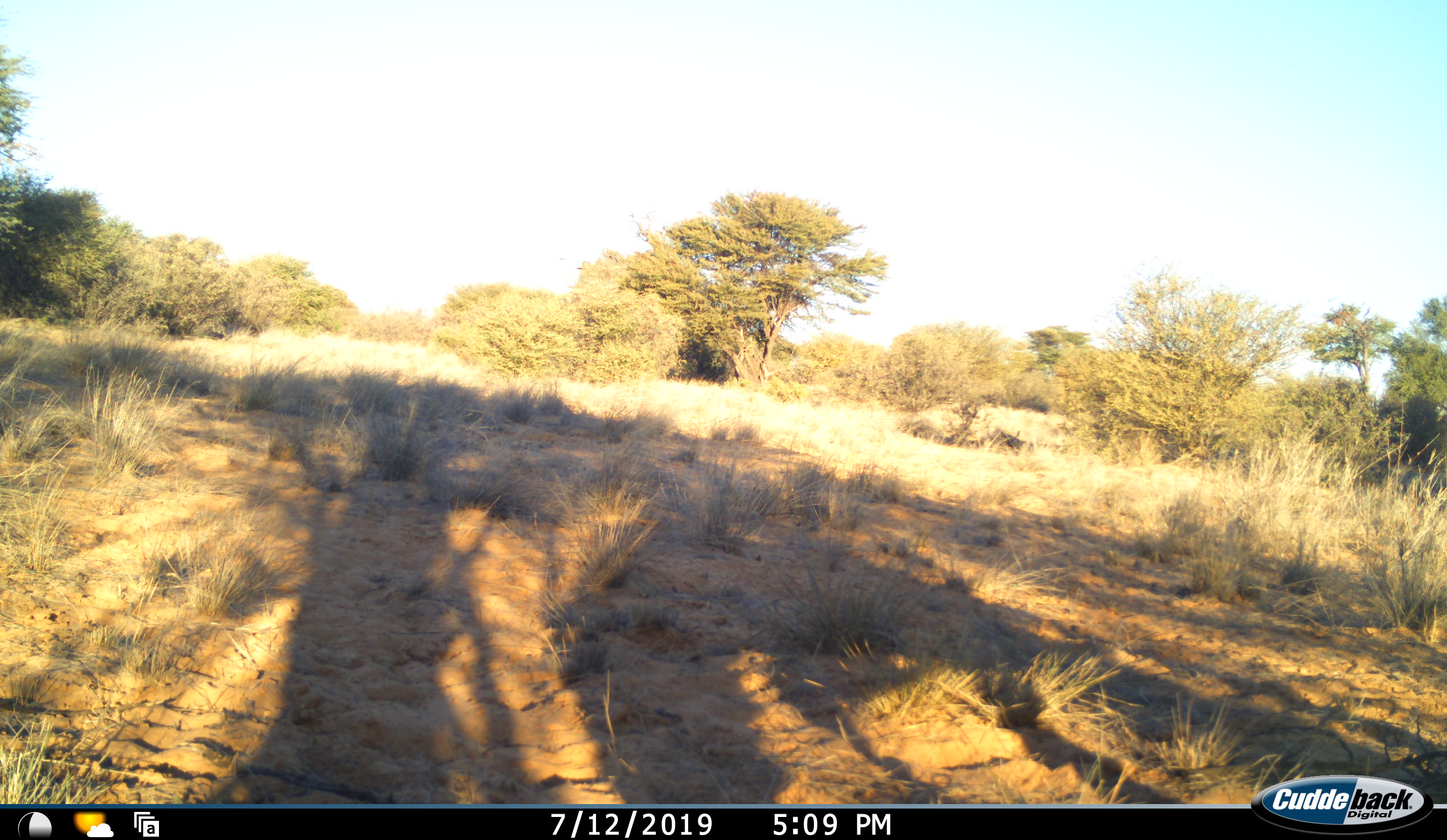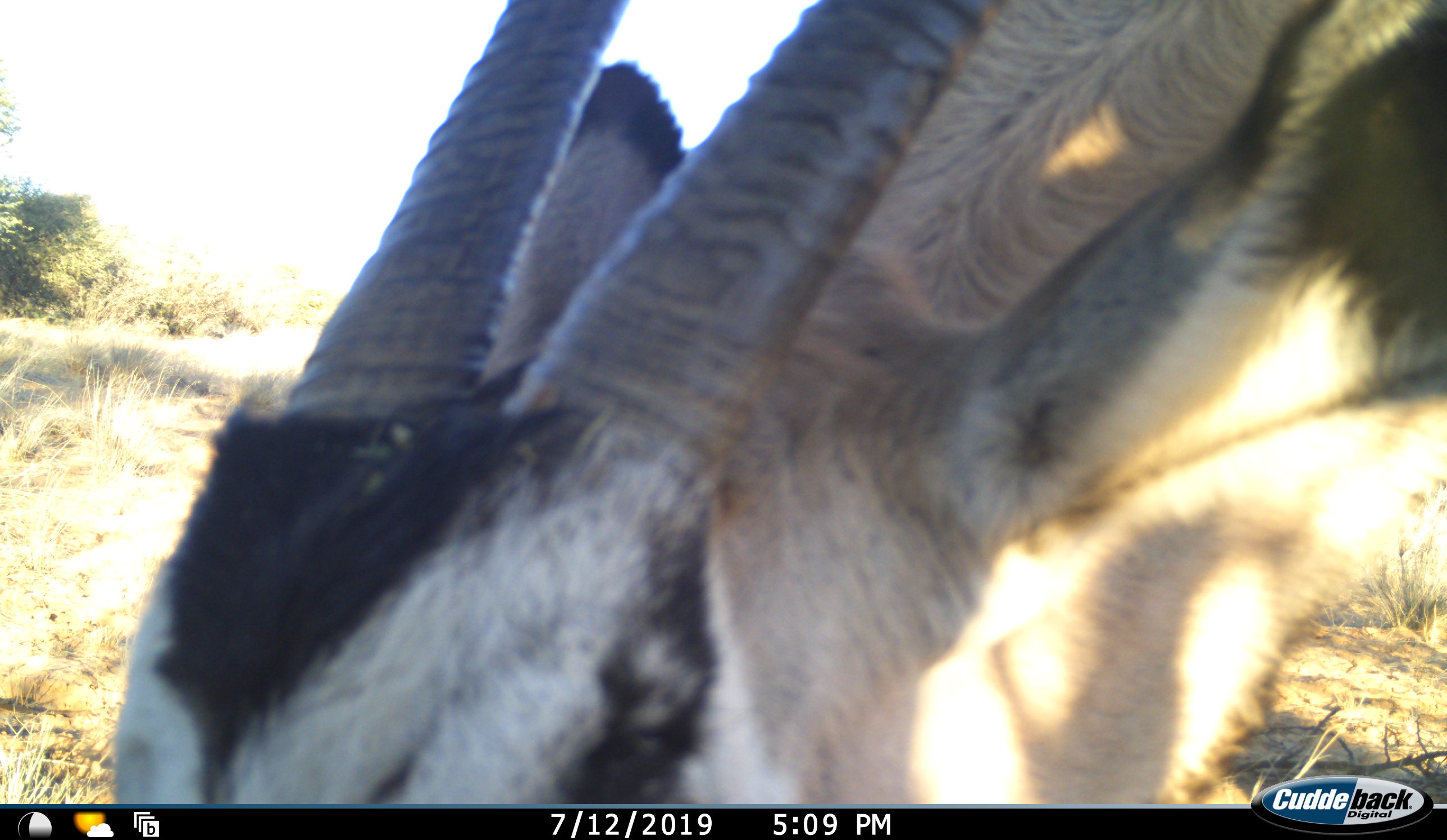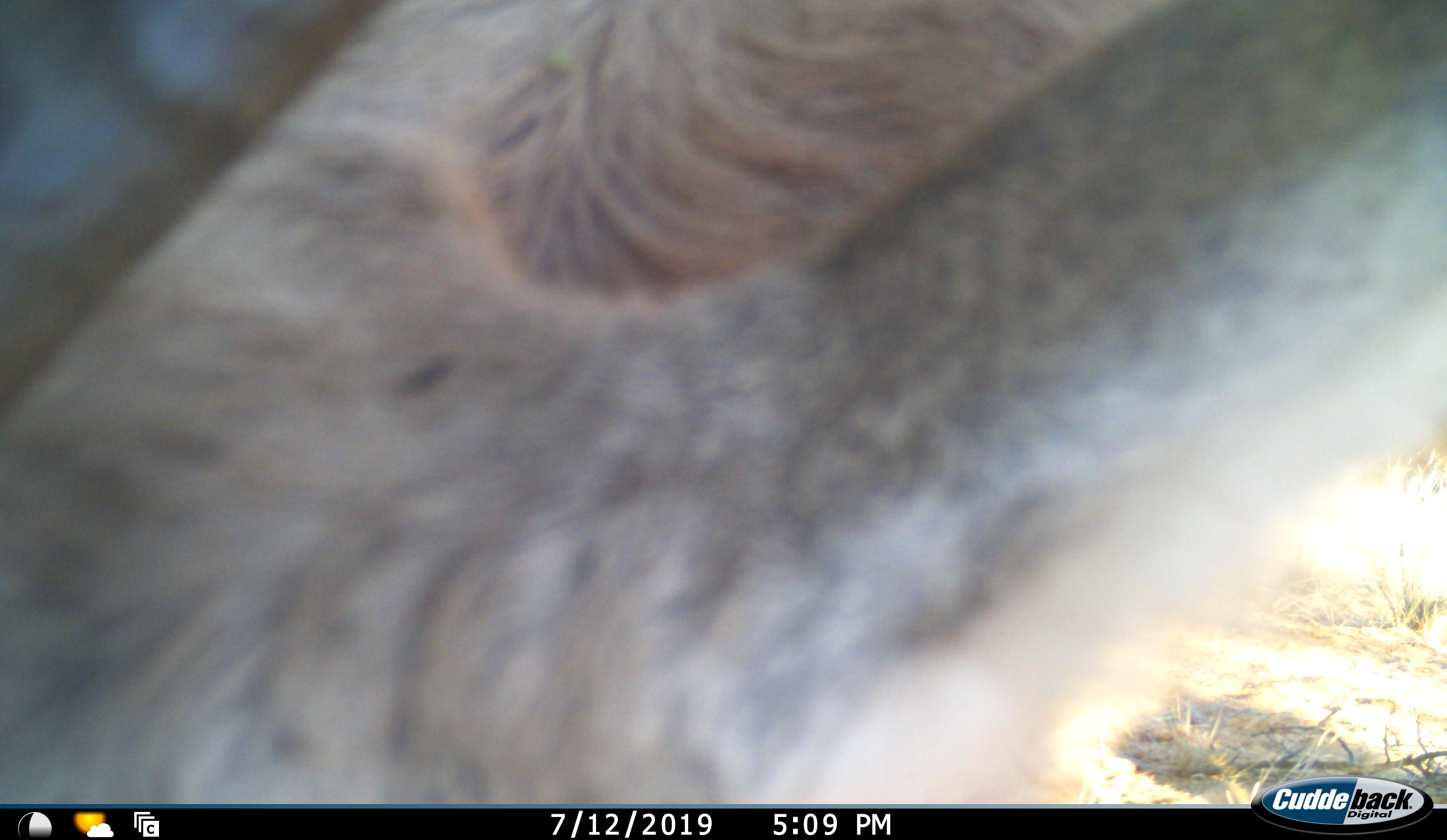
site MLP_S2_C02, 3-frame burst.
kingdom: Animalia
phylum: Chordata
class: Mammalia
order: Artiodactyla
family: Bovidae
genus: Oryx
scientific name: Oryx gazella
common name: gemsbok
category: oryx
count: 1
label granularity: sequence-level